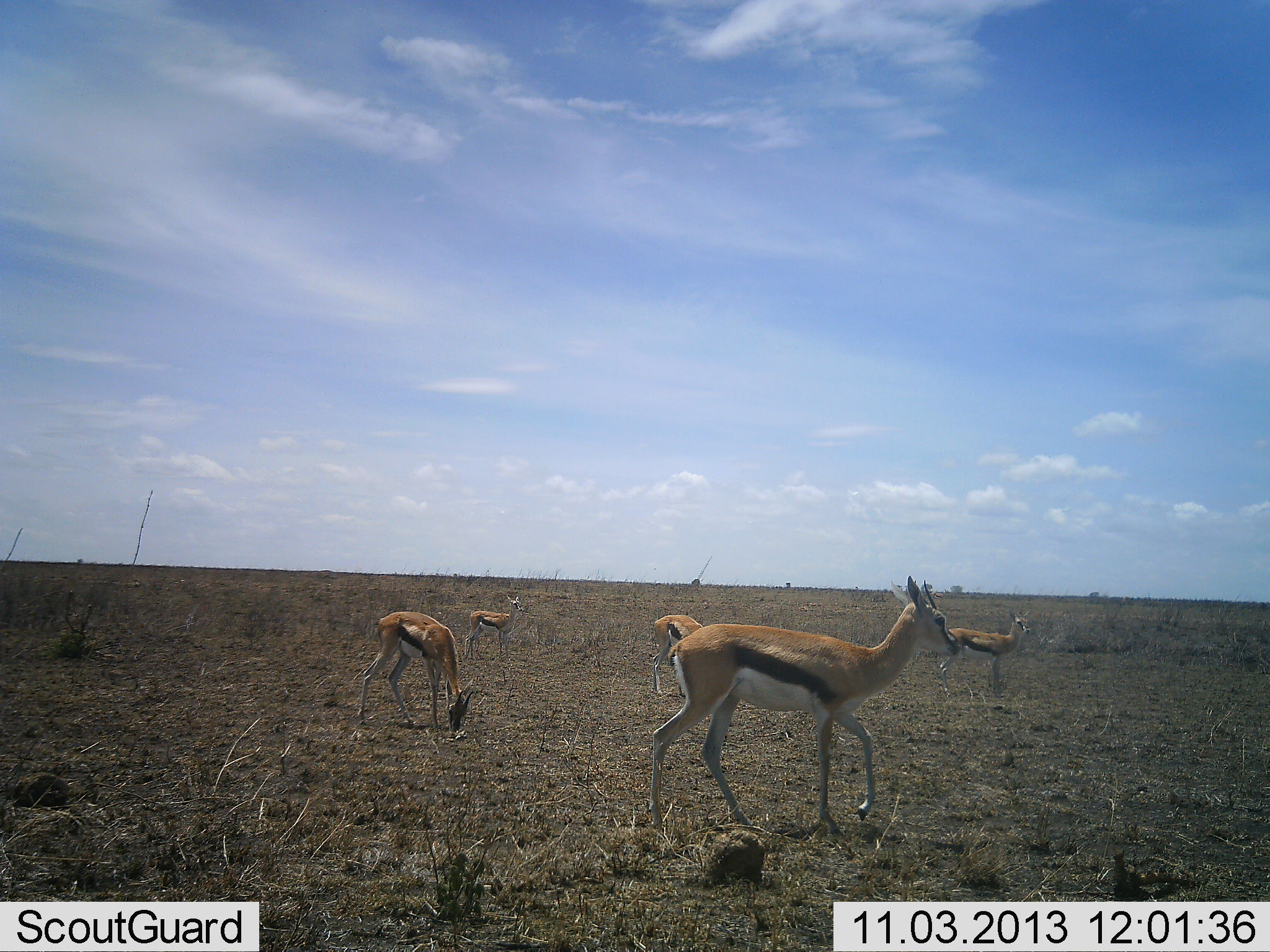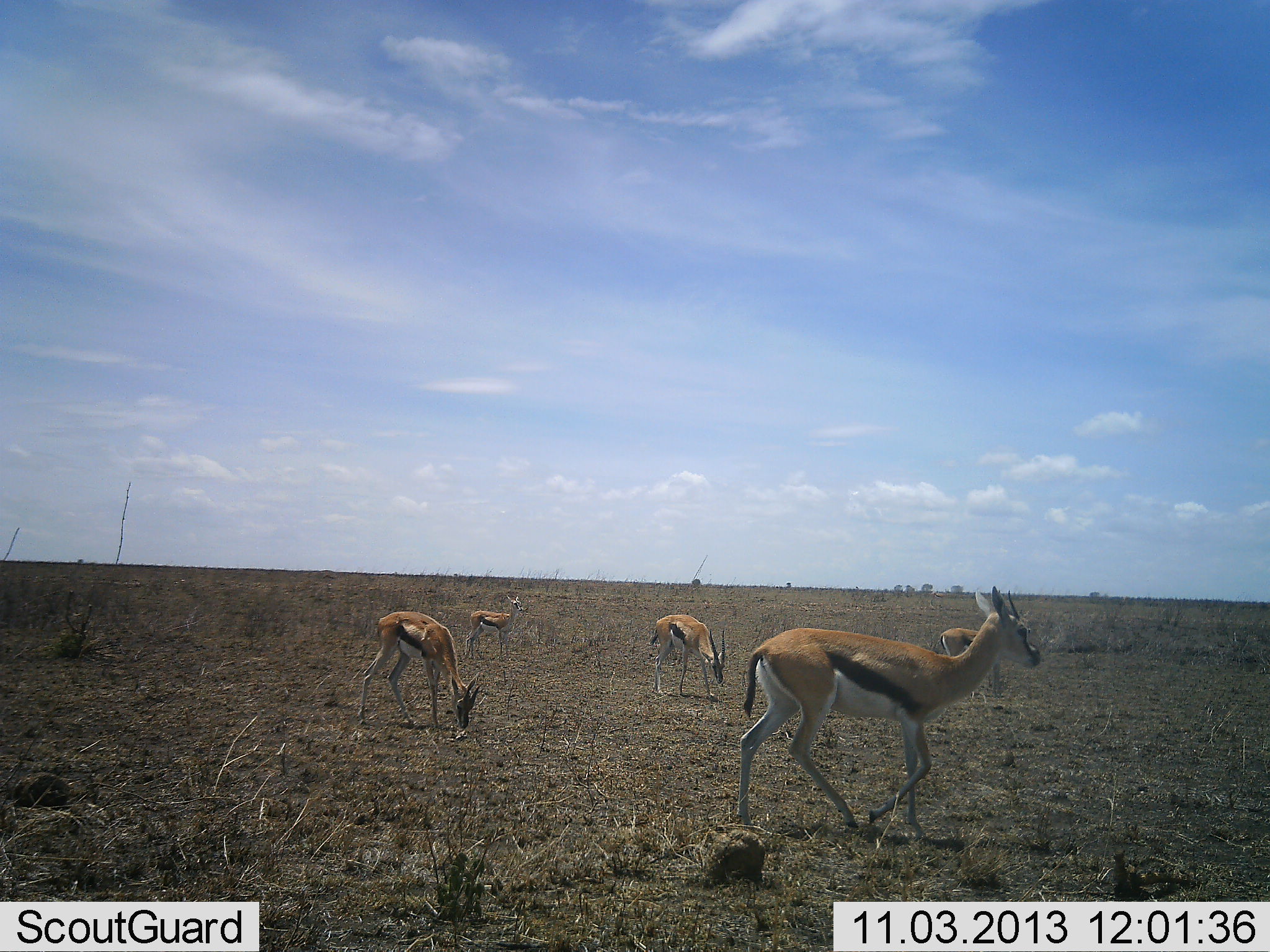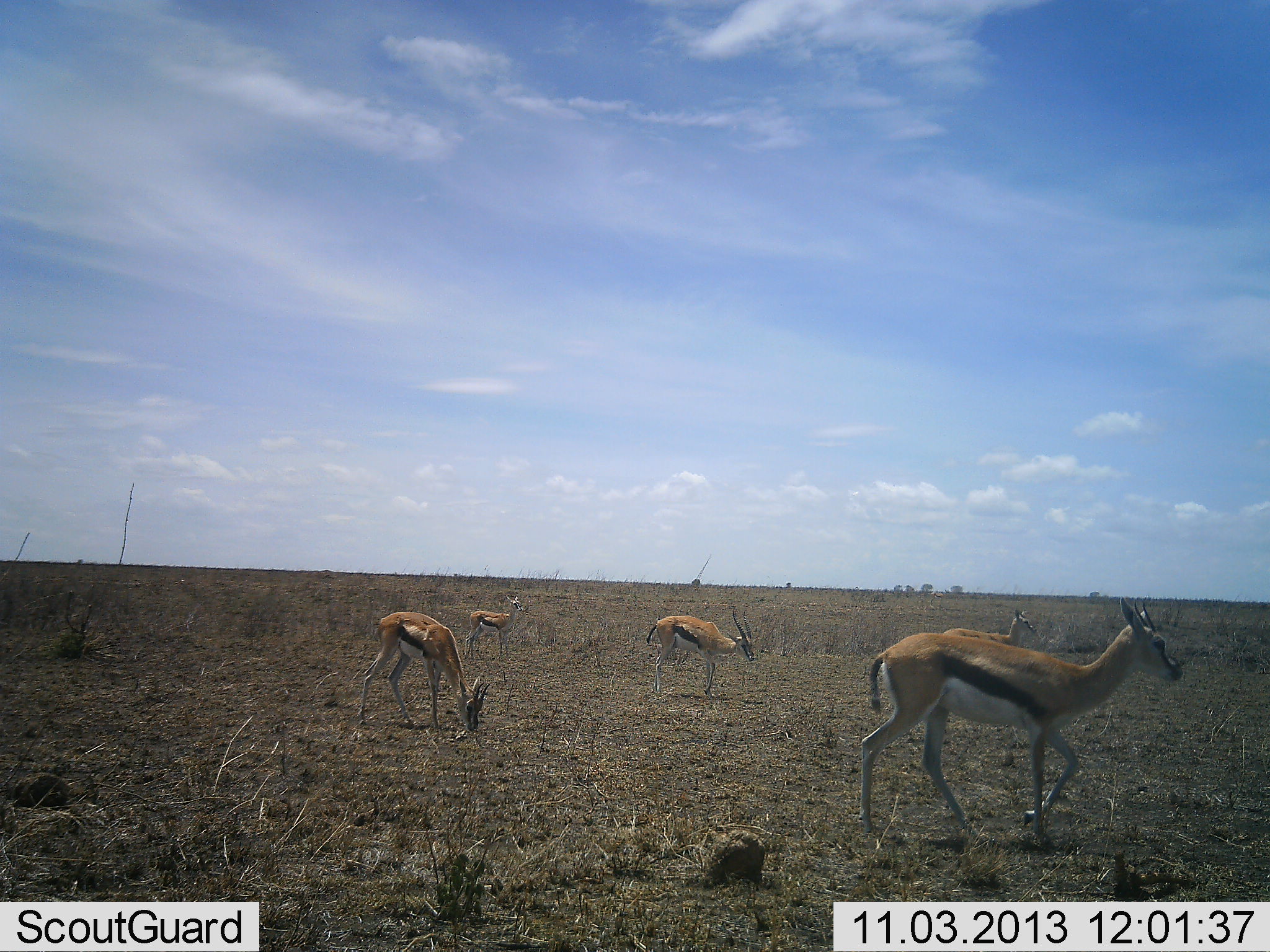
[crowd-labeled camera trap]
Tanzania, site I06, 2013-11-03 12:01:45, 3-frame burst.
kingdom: Animalia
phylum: Chordata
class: Mammalia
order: Artiodactyla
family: Bovidae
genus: Eudorcas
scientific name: Eudorcas thomsonii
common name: thomson's gazelle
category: gazellethomsons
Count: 5.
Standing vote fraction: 64%.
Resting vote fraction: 0%.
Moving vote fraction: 60%.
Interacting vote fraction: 0%.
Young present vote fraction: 4%.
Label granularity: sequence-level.